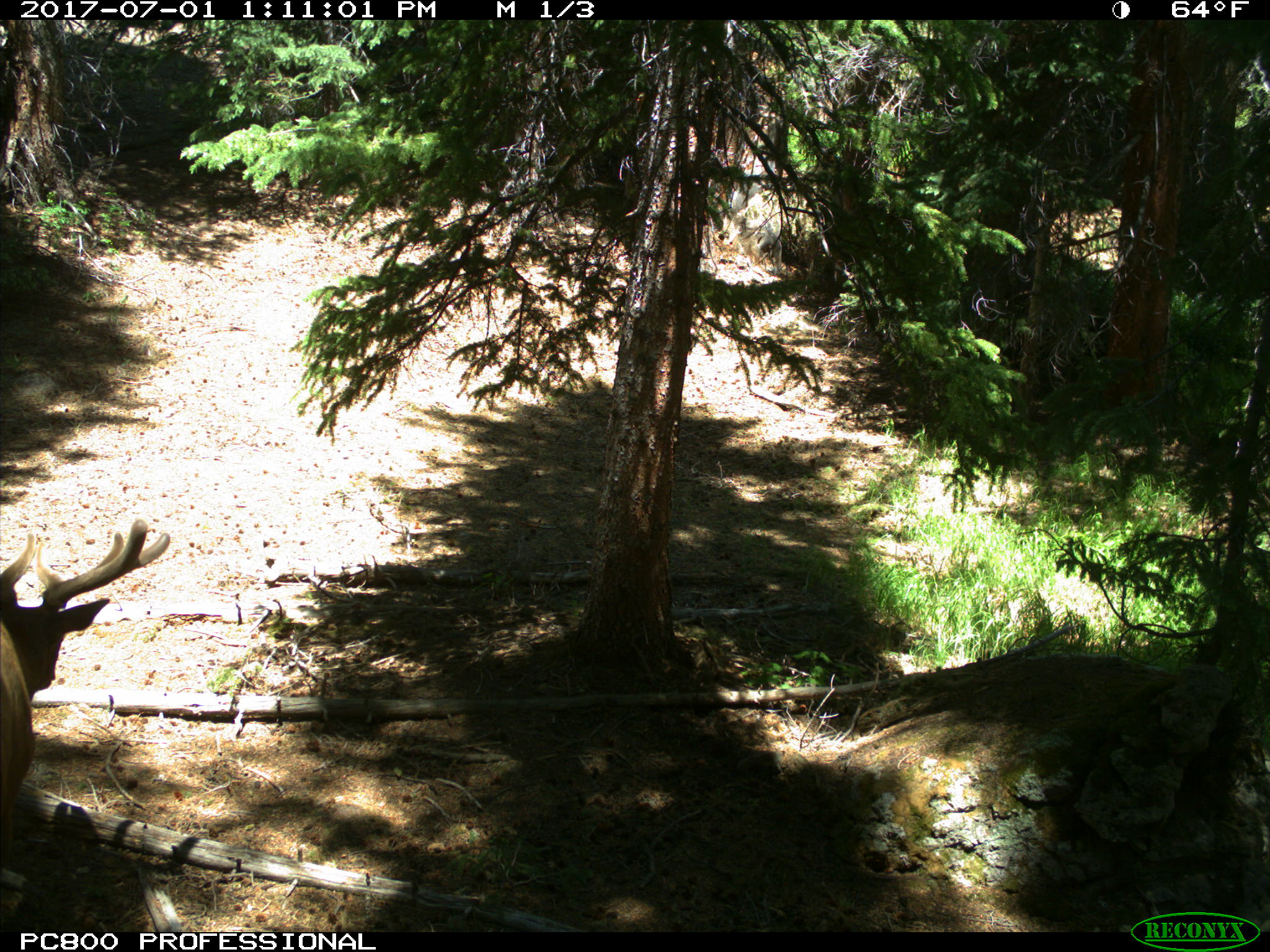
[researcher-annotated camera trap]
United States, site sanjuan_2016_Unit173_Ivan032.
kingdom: Animalia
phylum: Chordata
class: Mammalia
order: Artiodactyla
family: Cervidae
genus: Cervus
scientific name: Cervus elaphus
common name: red deer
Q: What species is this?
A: Cervus elaphus (red deer).